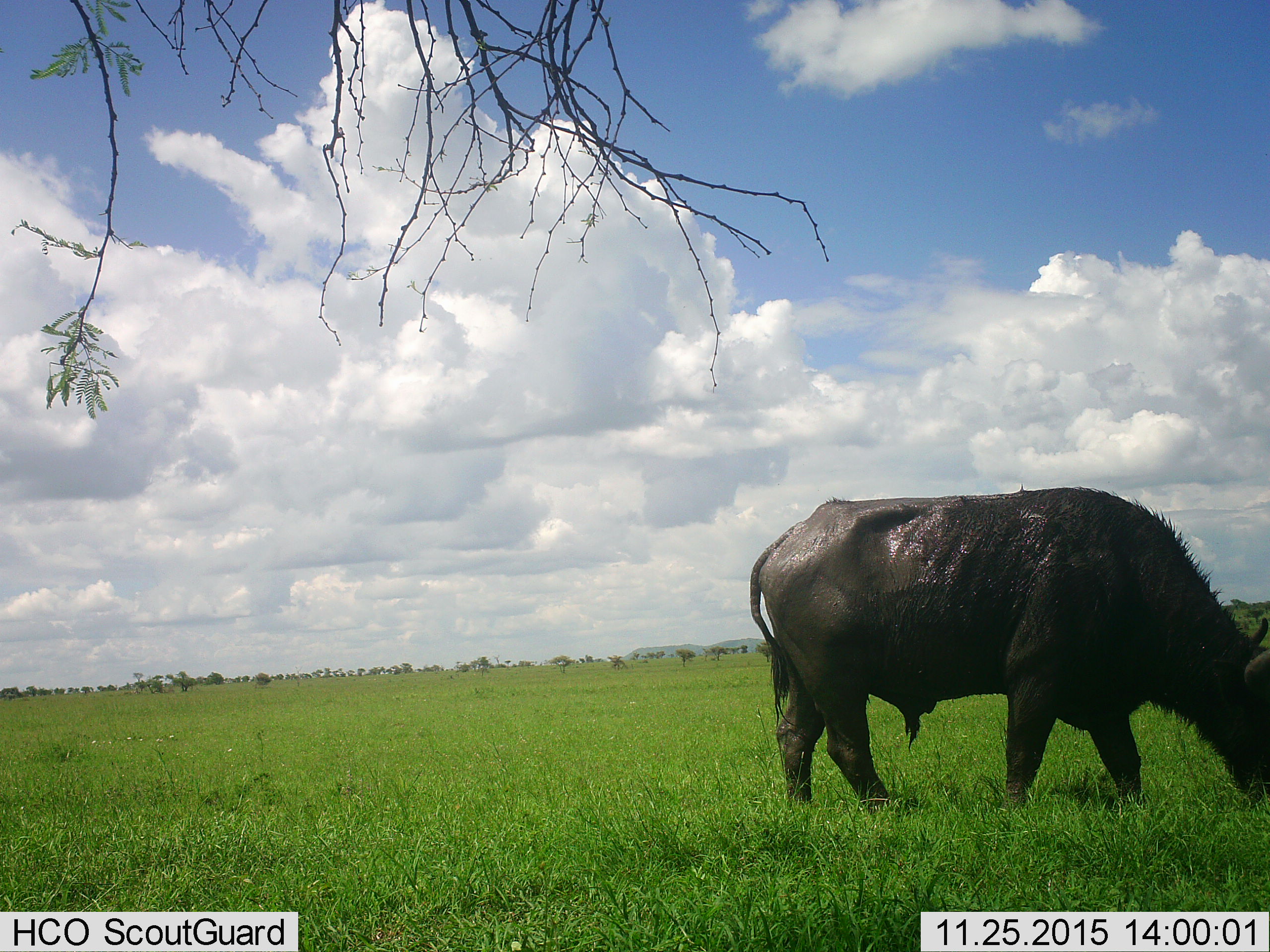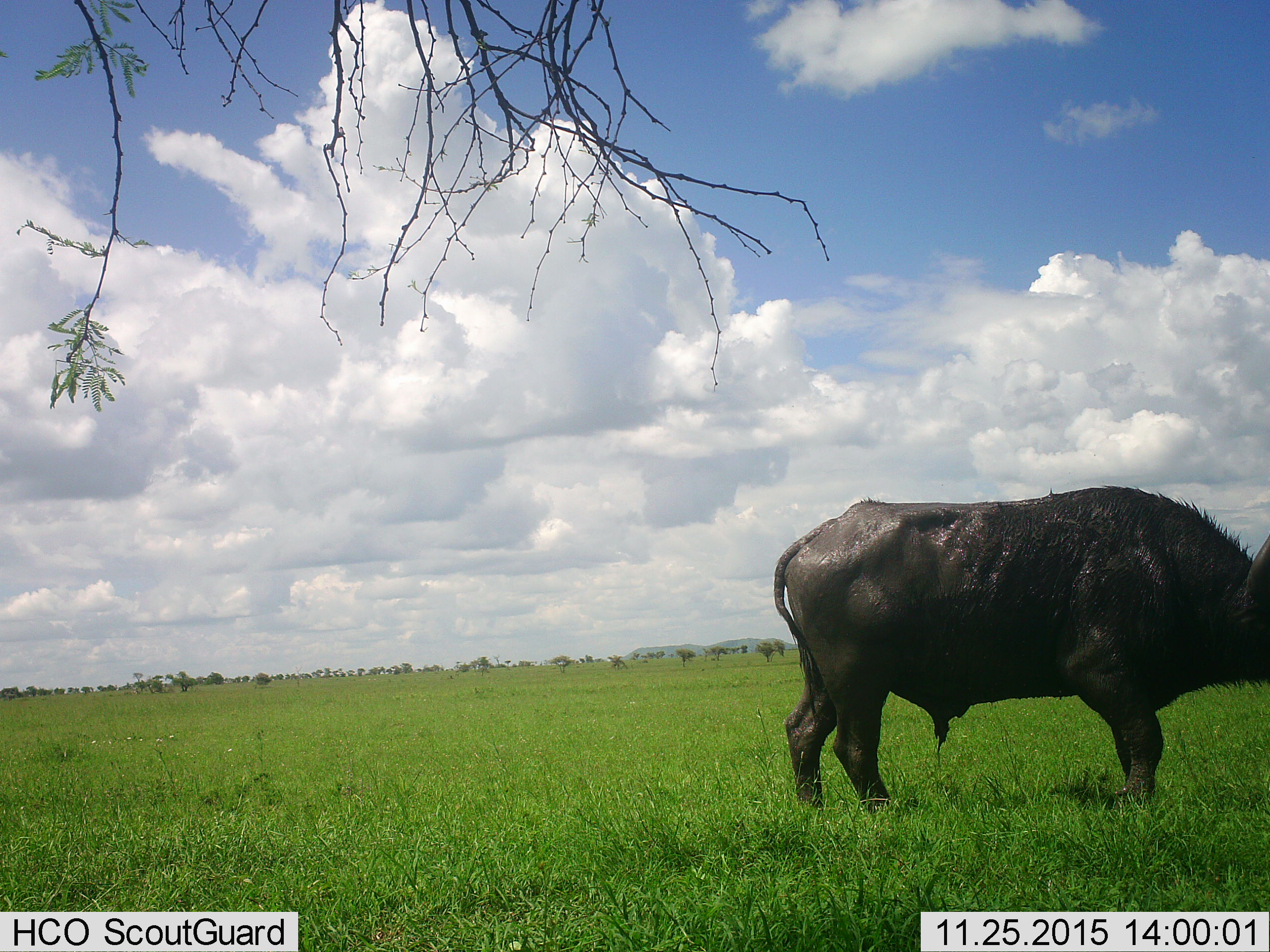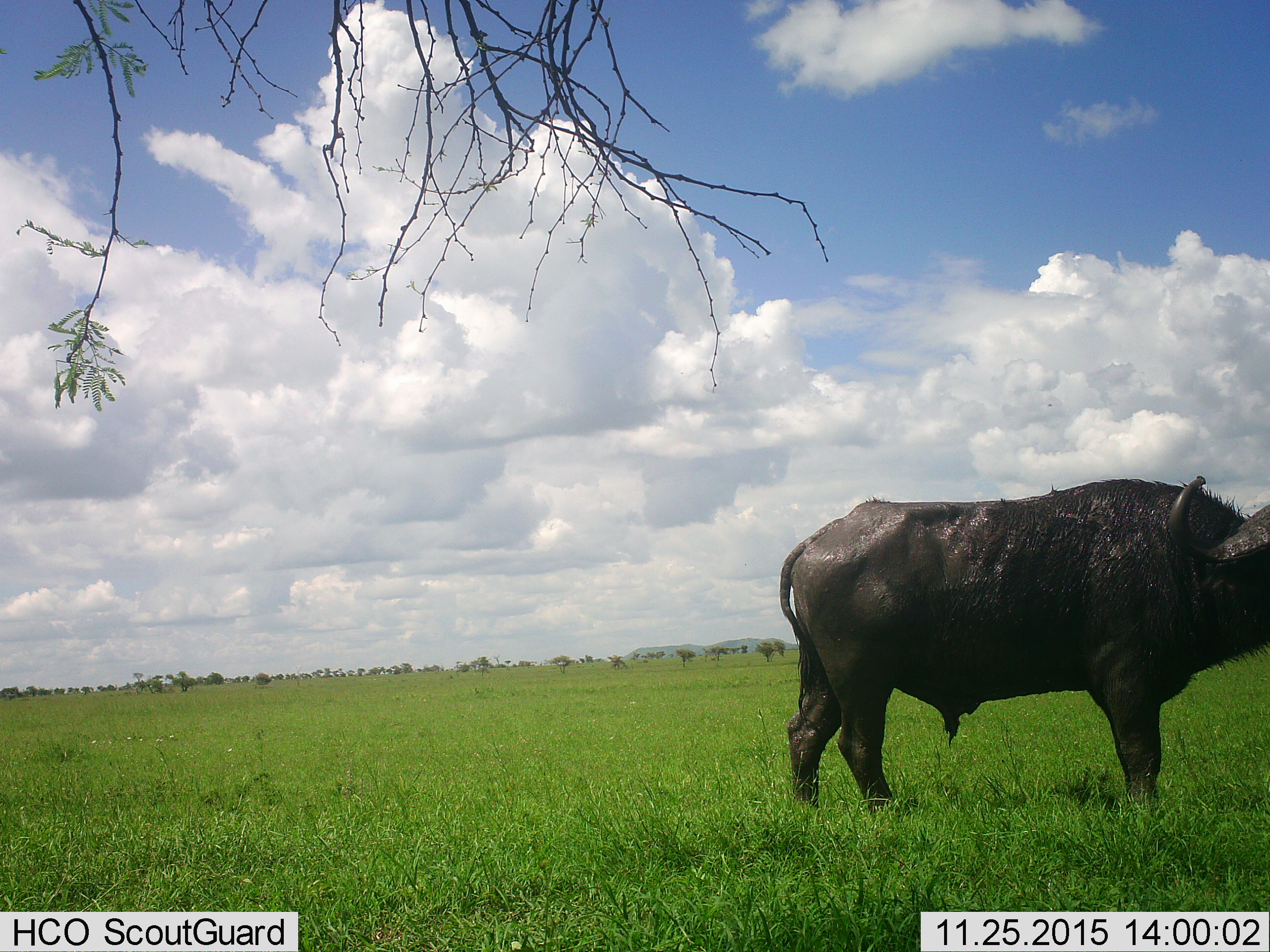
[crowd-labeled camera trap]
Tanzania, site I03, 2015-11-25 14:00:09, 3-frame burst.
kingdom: Animalia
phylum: Chordata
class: Mammalia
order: Artiodactyla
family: Bovidae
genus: Syncerus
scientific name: Syncerus caffer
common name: cape buffalo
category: buffalo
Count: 1.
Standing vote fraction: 30%.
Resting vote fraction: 0%.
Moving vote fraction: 30%.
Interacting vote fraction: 0%.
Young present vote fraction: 0%.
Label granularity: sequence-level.